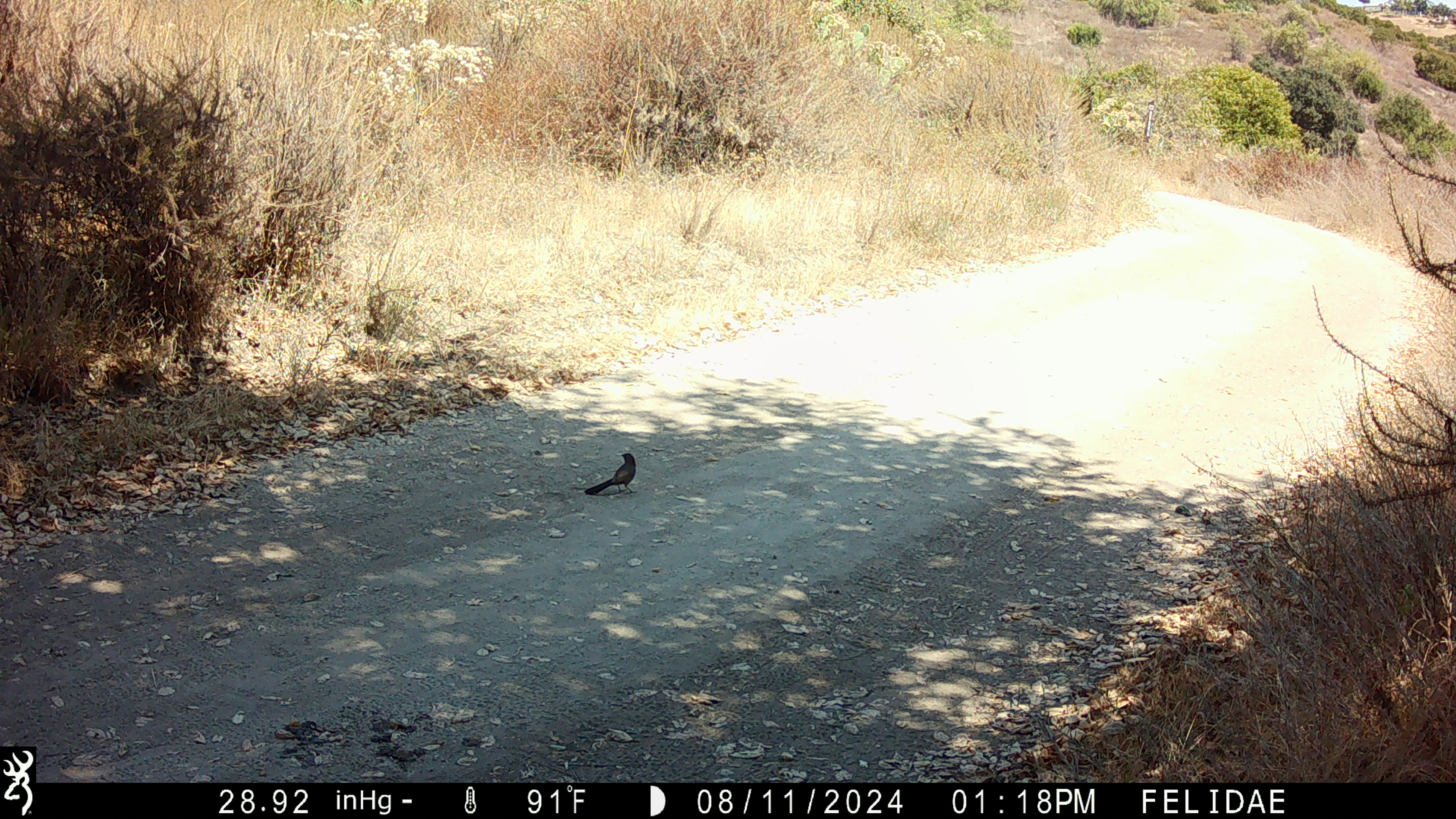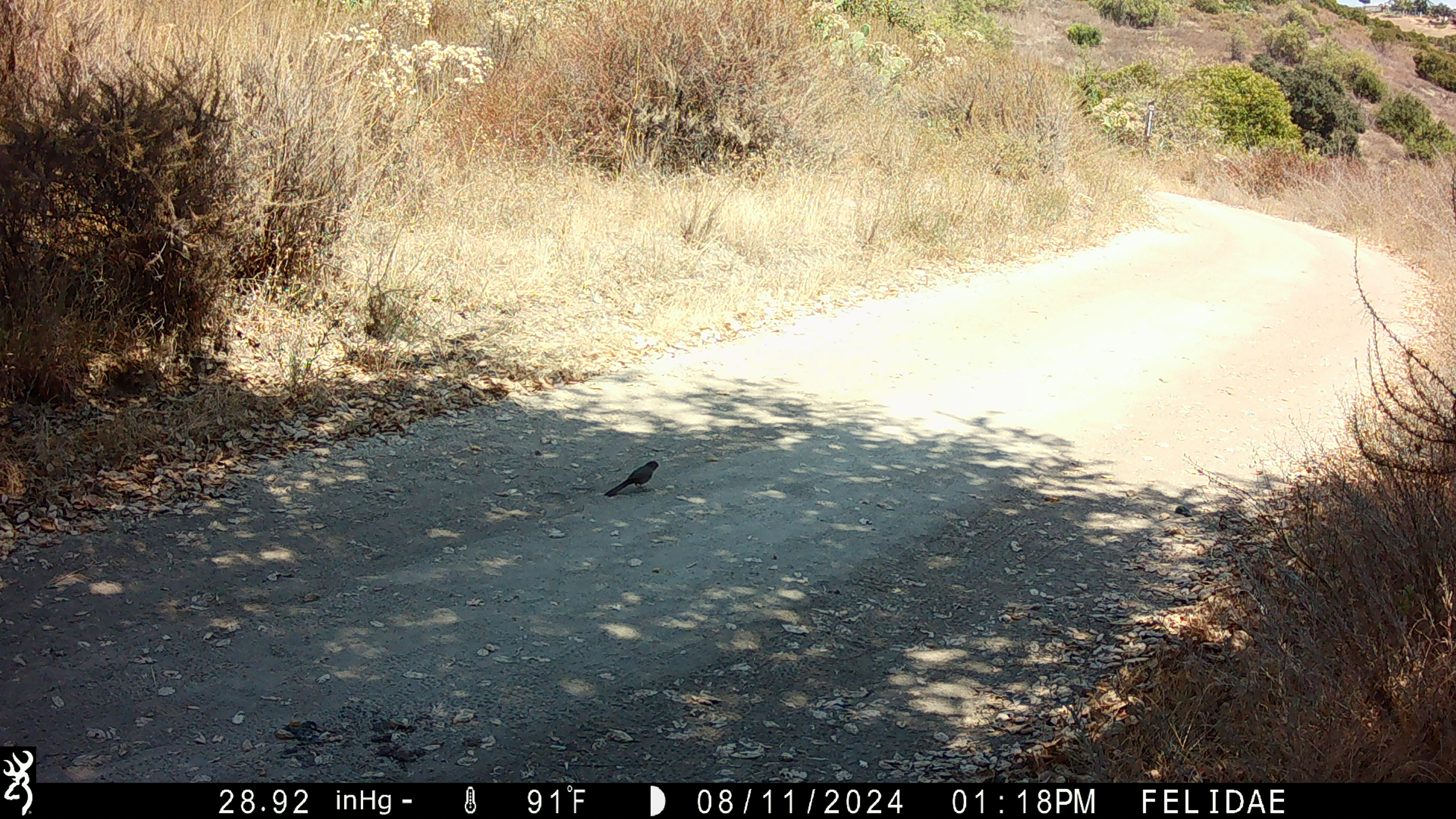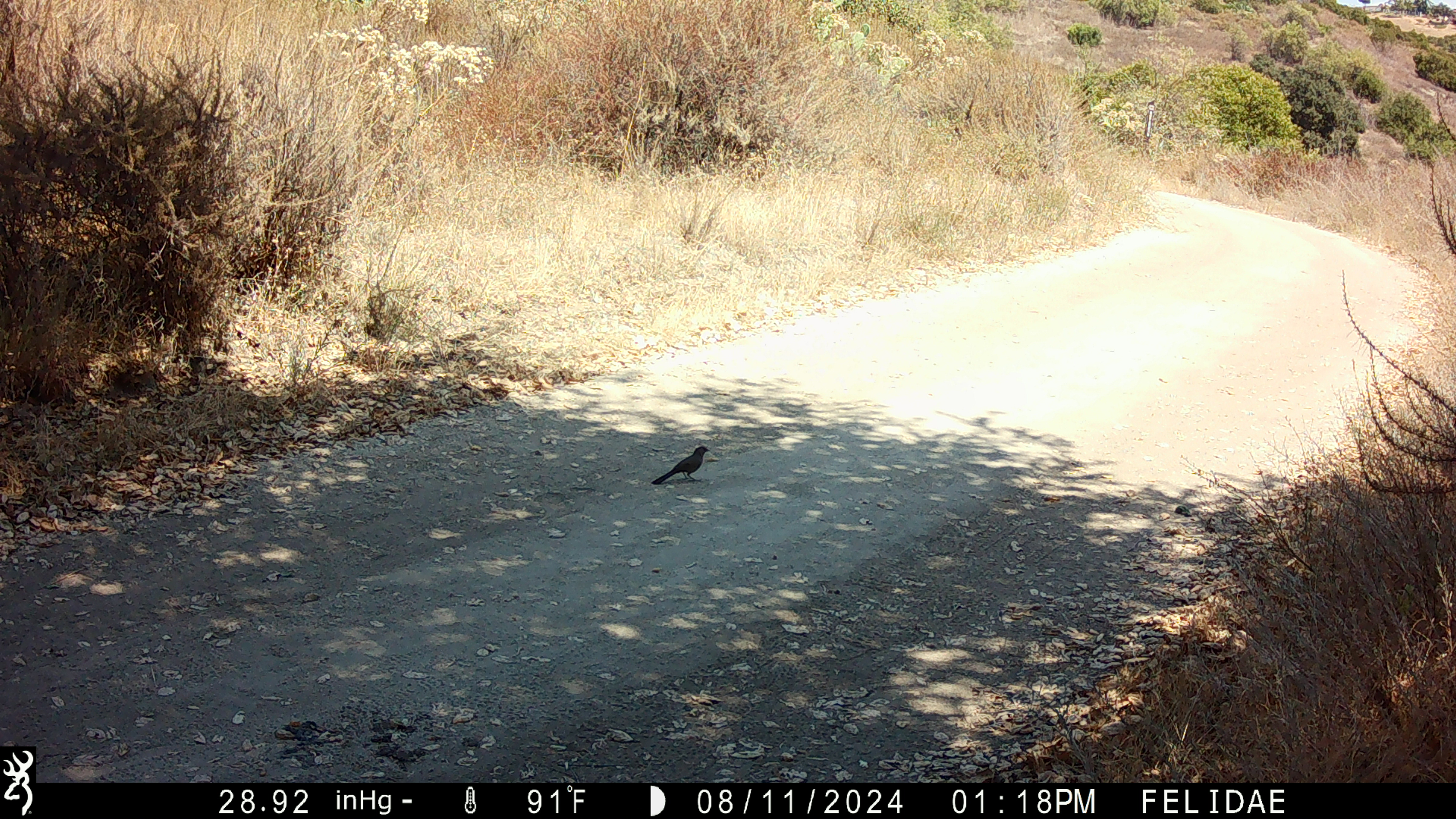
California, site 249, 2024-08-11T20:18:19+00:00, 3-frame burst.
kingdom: Animalia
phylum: Chordata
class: Aves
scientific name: Aves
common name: bird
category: unknown bird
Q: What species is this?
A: Unknown bird (bird) (Aves).